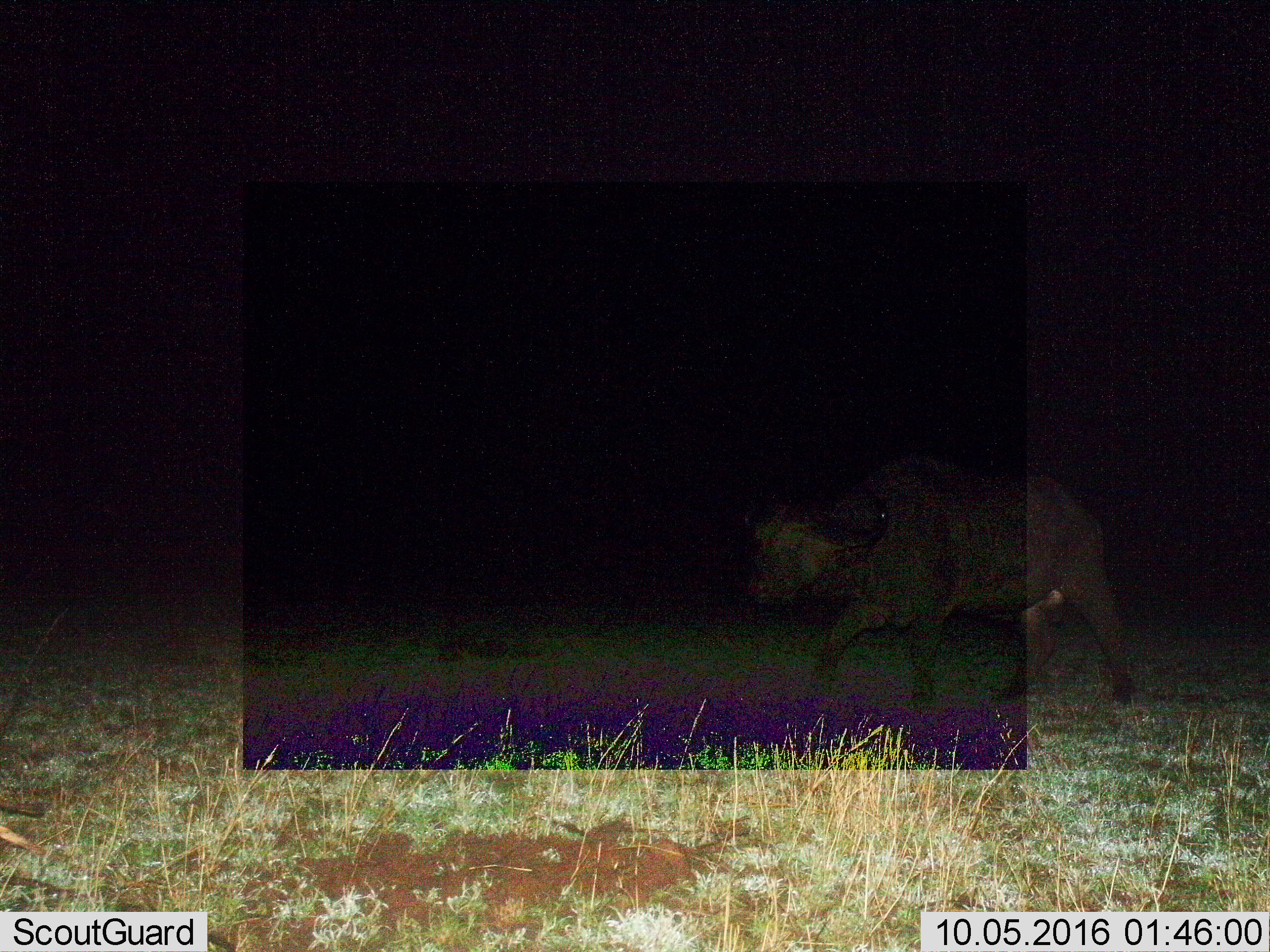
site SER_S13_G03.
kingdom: Animalia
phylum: Chordata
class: Mammalia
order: Artiodactyla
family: Bovidae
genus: Syncerus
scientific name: Syncerus caffer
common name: african buffalo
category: buffalo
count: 1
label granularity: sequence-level